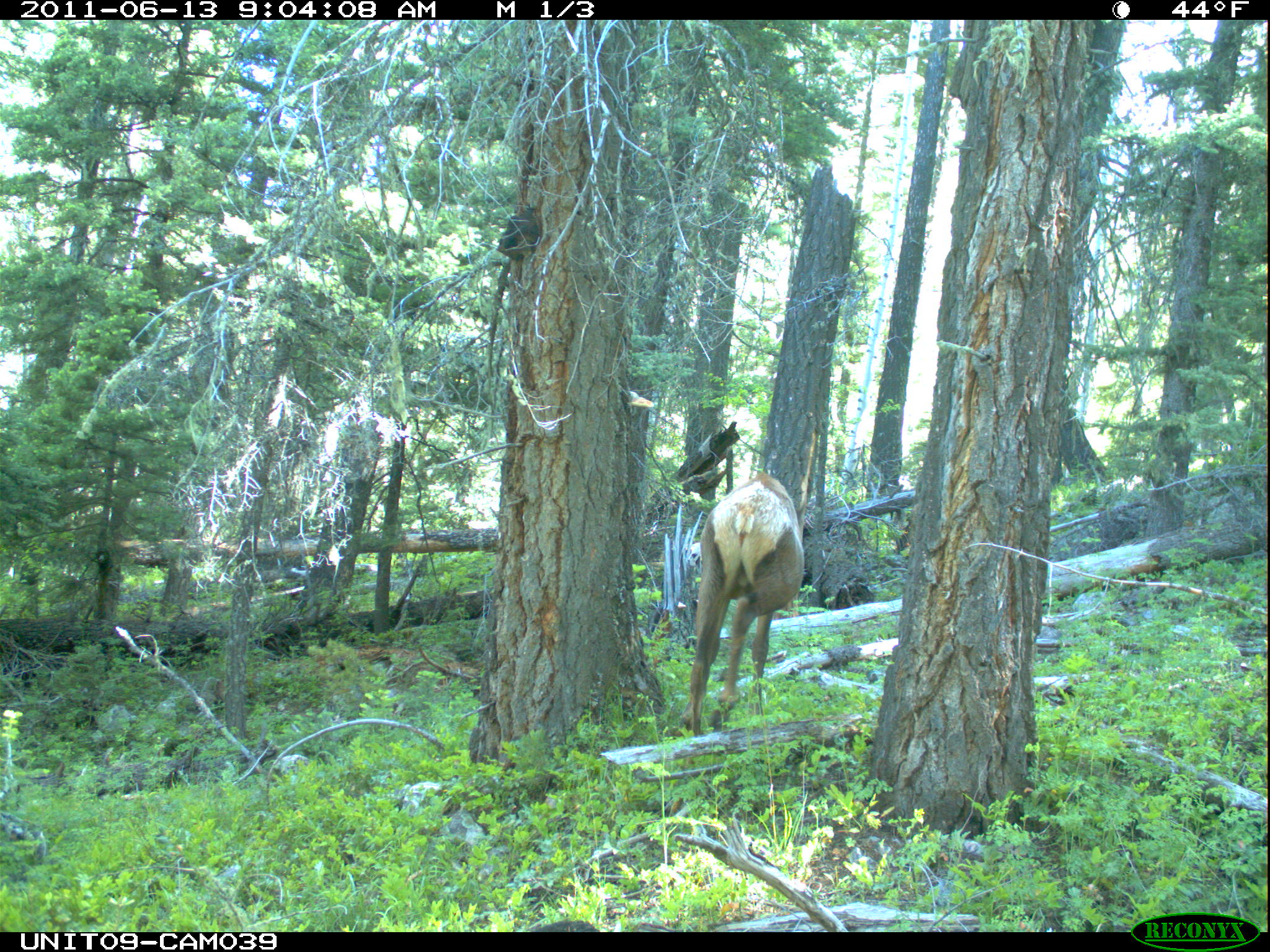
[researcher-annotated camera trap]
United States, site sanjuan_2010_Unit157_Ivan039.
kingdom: Animalia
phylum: Chordata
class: Mammalia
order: Artiodactyla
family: Cervidae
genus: Cervus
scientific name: Cervus elaphus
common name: red deer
Cervus elaphus (red deer).